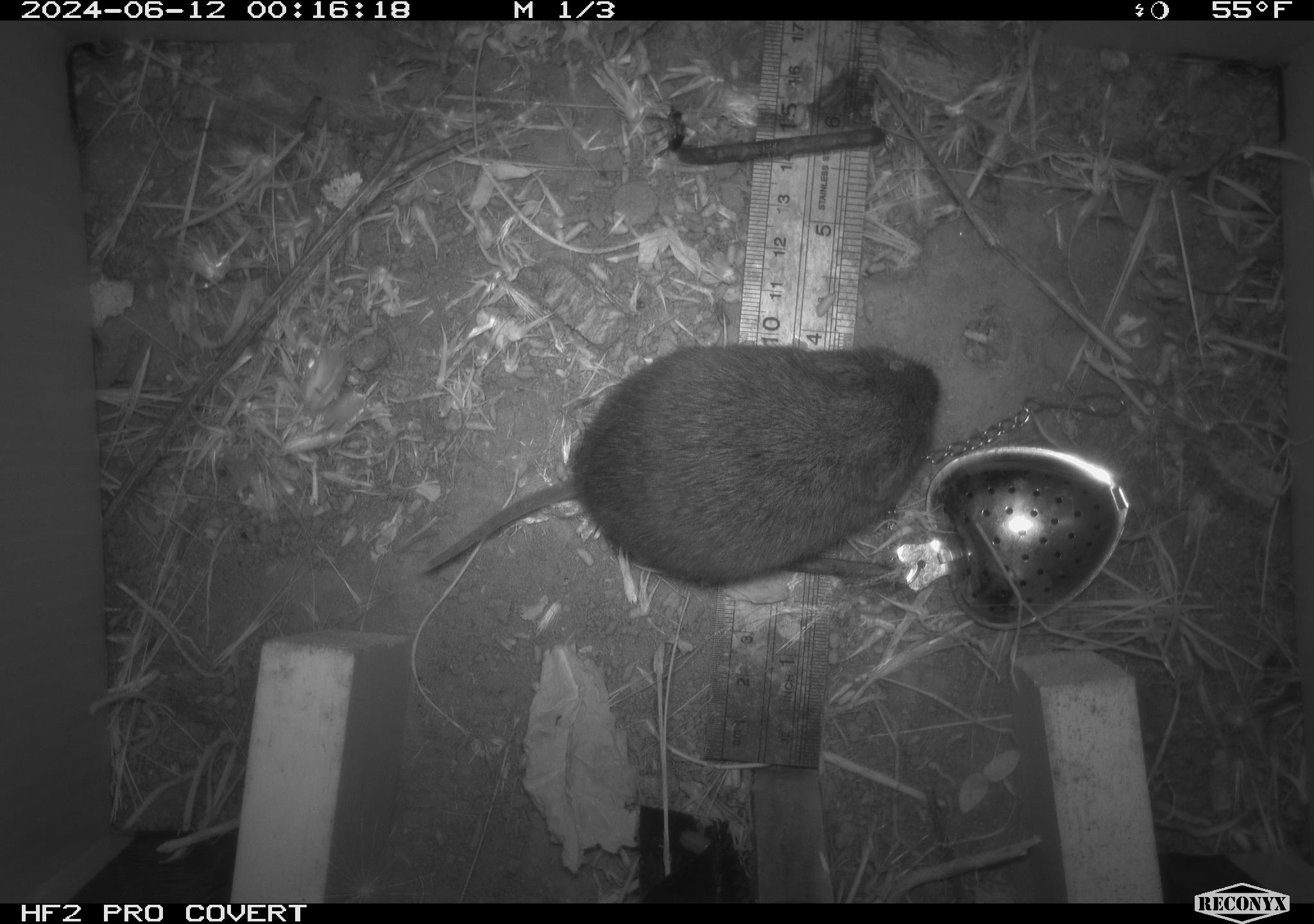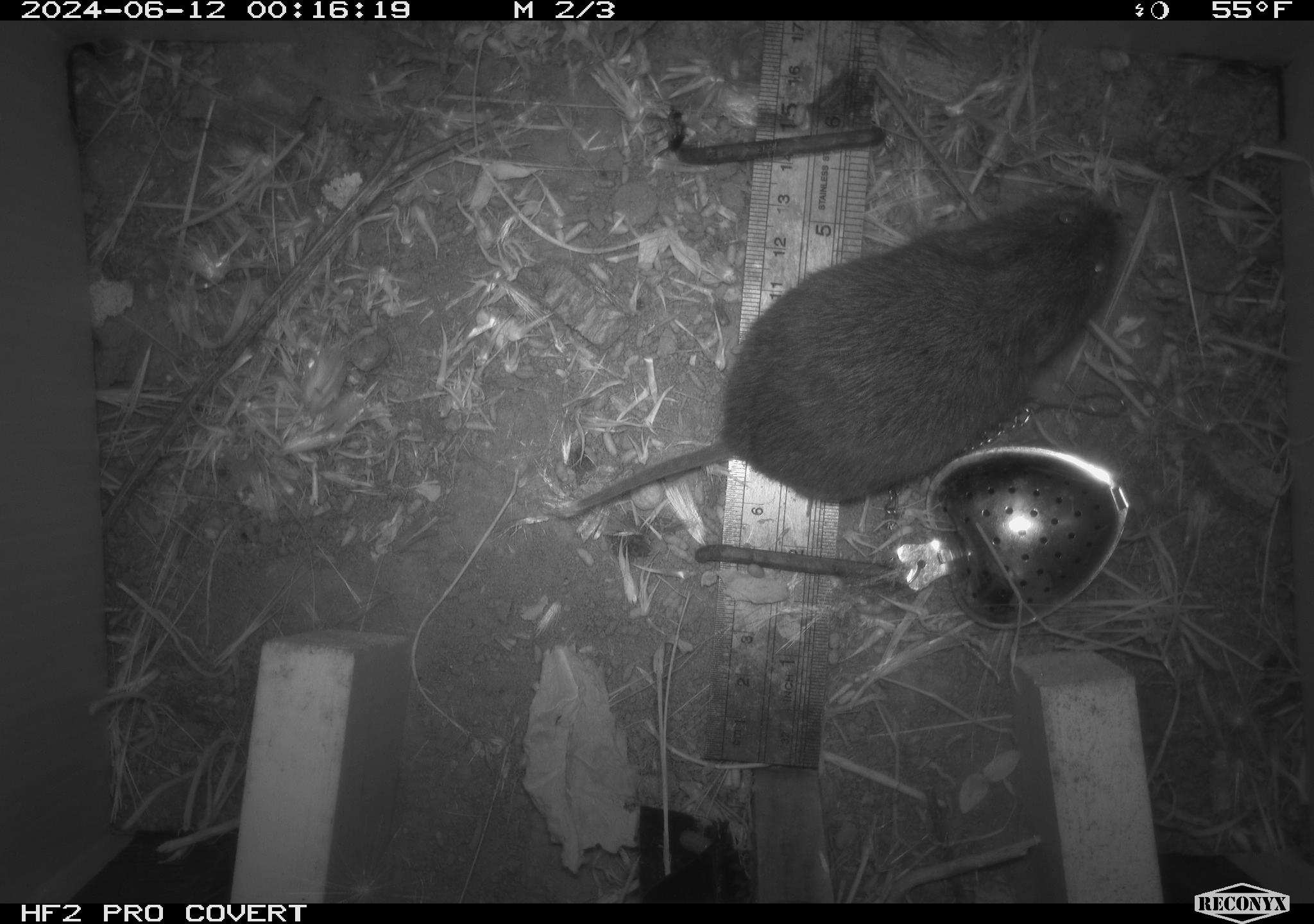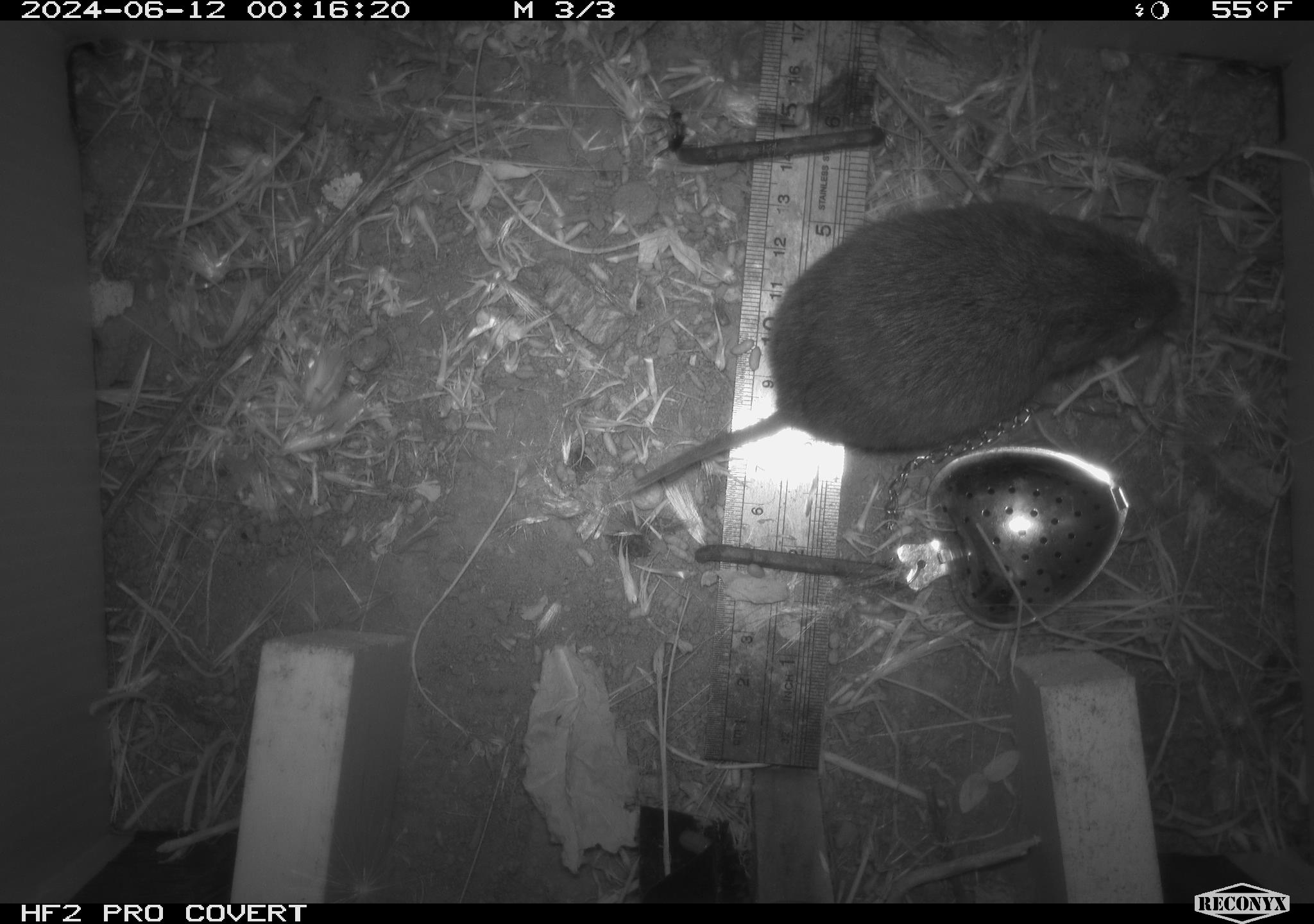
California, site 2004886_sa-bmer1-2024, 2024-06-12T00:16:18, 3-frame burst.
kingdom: Animalia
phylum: Chordata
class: Mammalia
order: Rodentia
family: Cricetidae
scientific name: Cricetidae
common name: hamsters, voles, lemmings, and allies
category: cricetidae family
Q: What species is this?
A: Cricetidae family (hamsters, voles, lemmings, and allies) (Cricetidae).